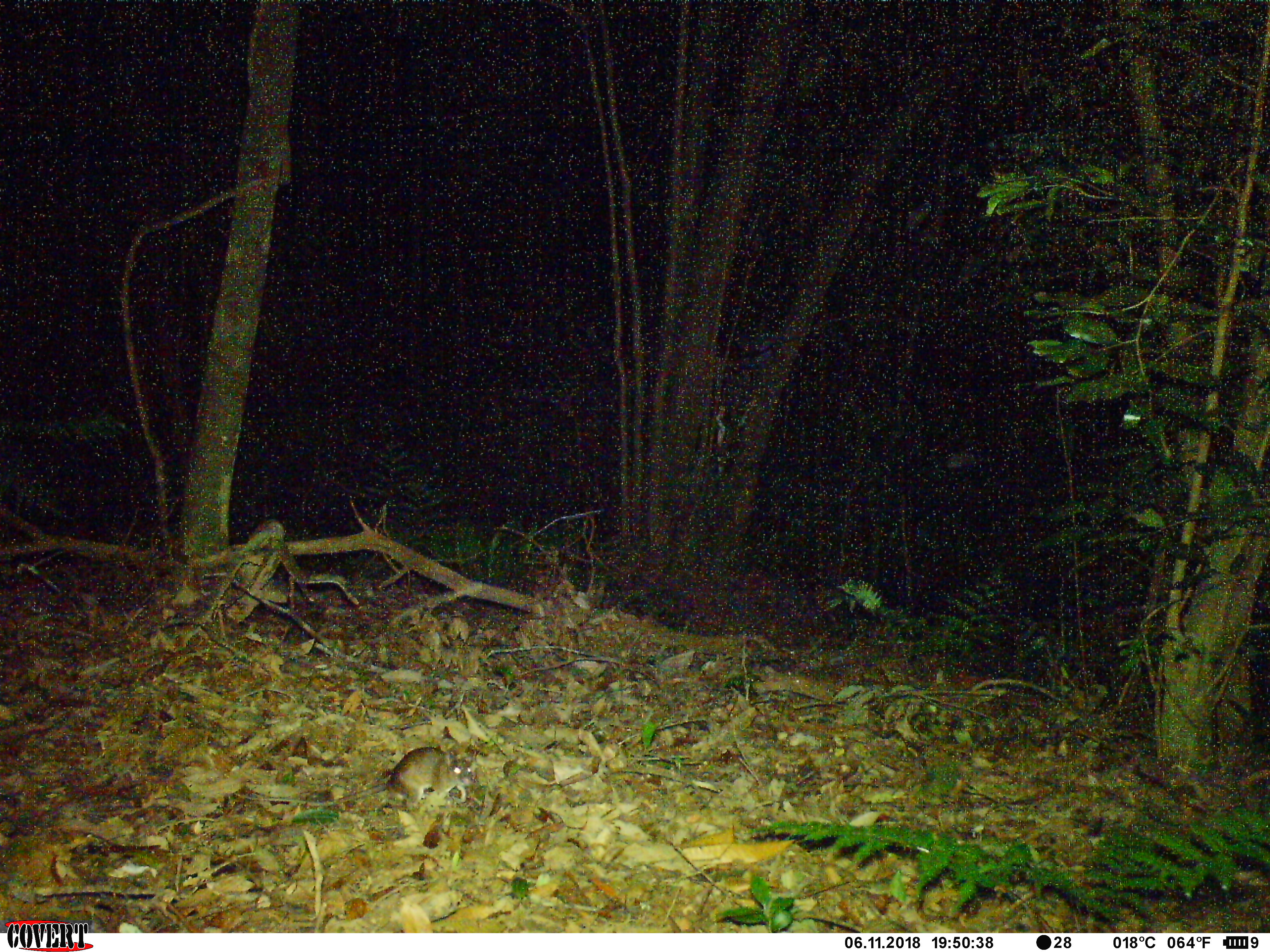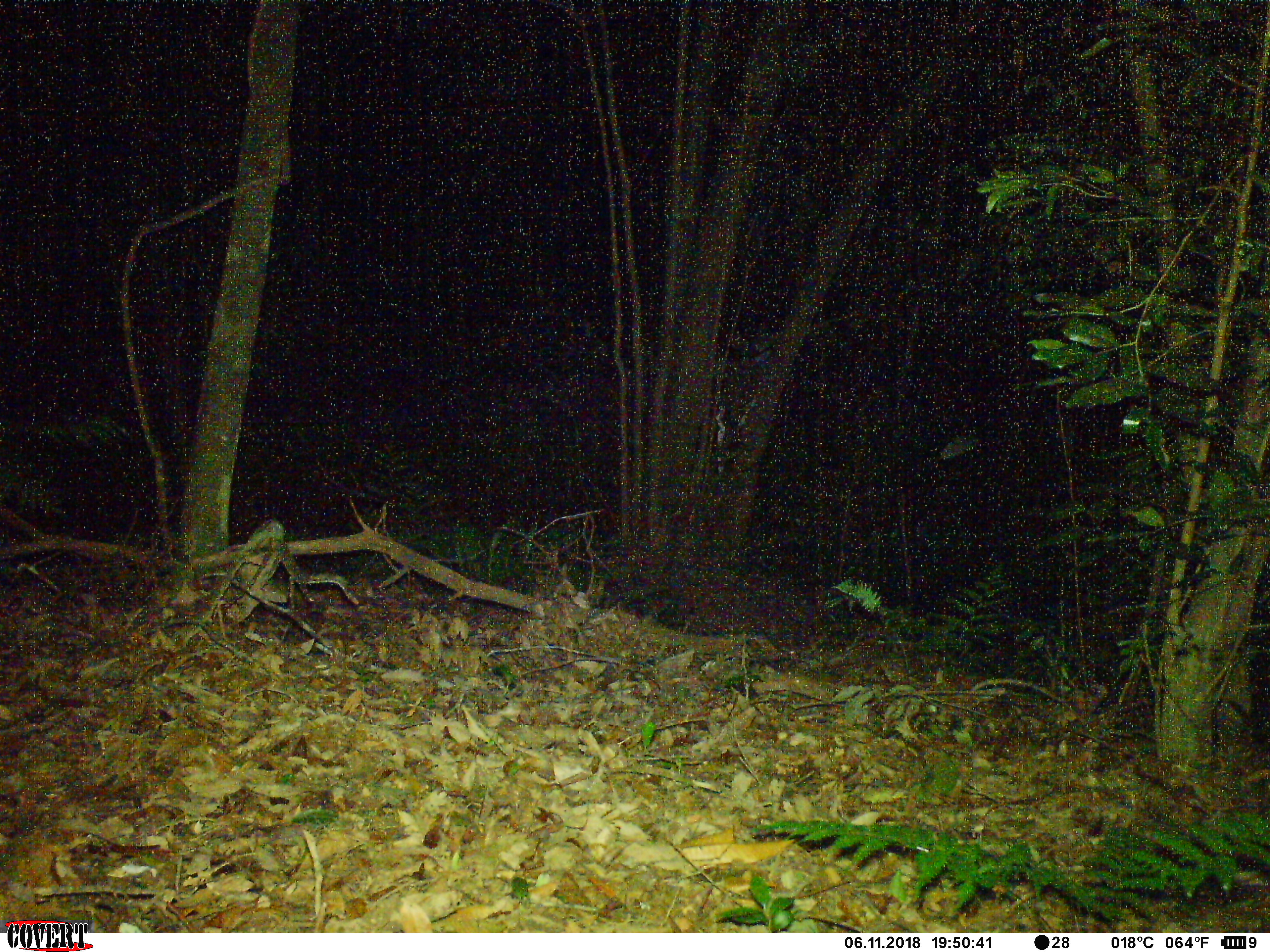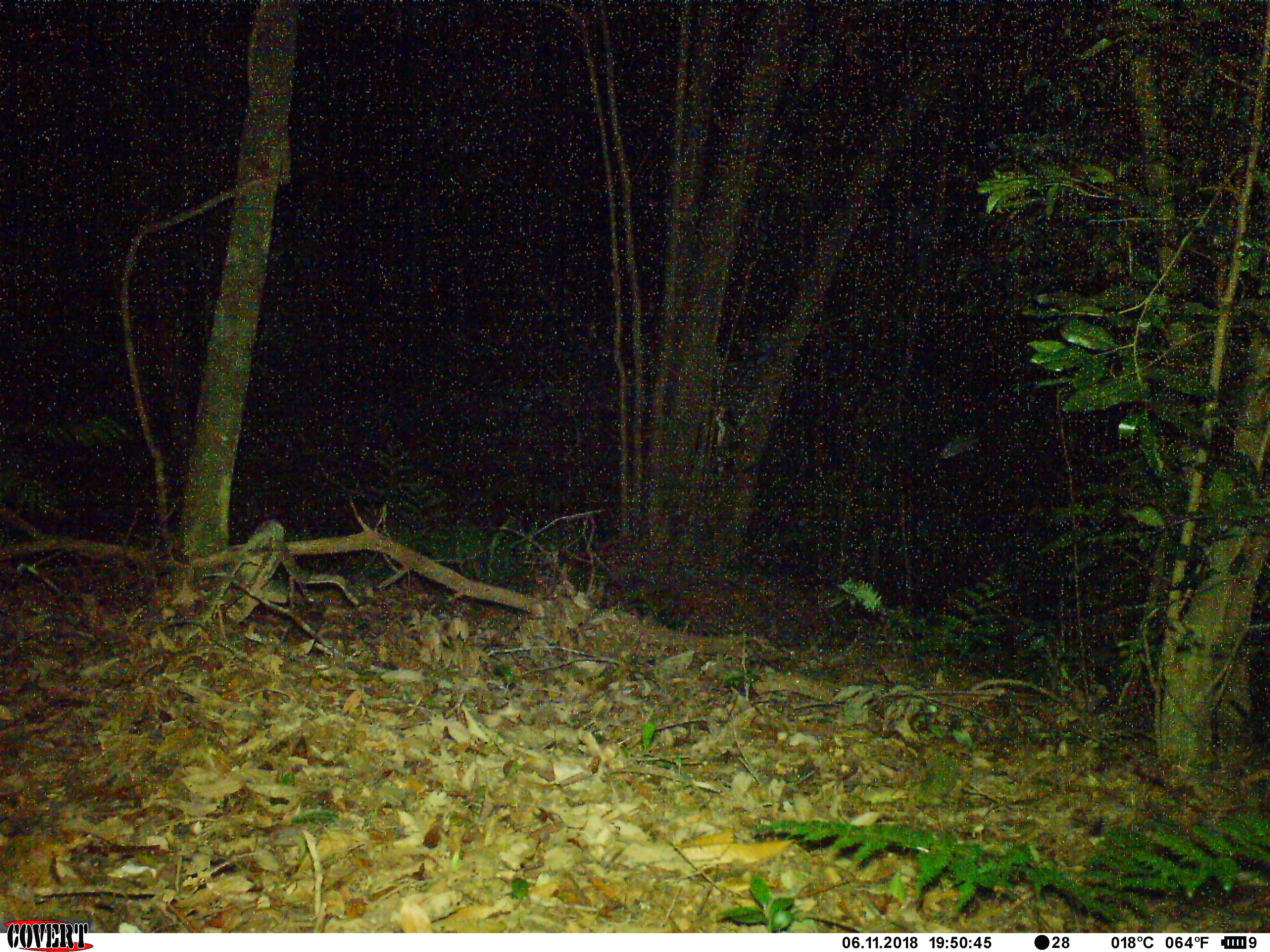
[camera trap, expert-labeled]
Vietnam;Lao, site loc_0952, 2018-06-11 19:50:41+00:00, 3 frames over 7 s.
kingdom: Animalia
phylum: Chordata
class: Mammalia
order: Rodentia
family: Muridae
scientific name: Muridae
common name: old-world mice and rats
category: unidentified murid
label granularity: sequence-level